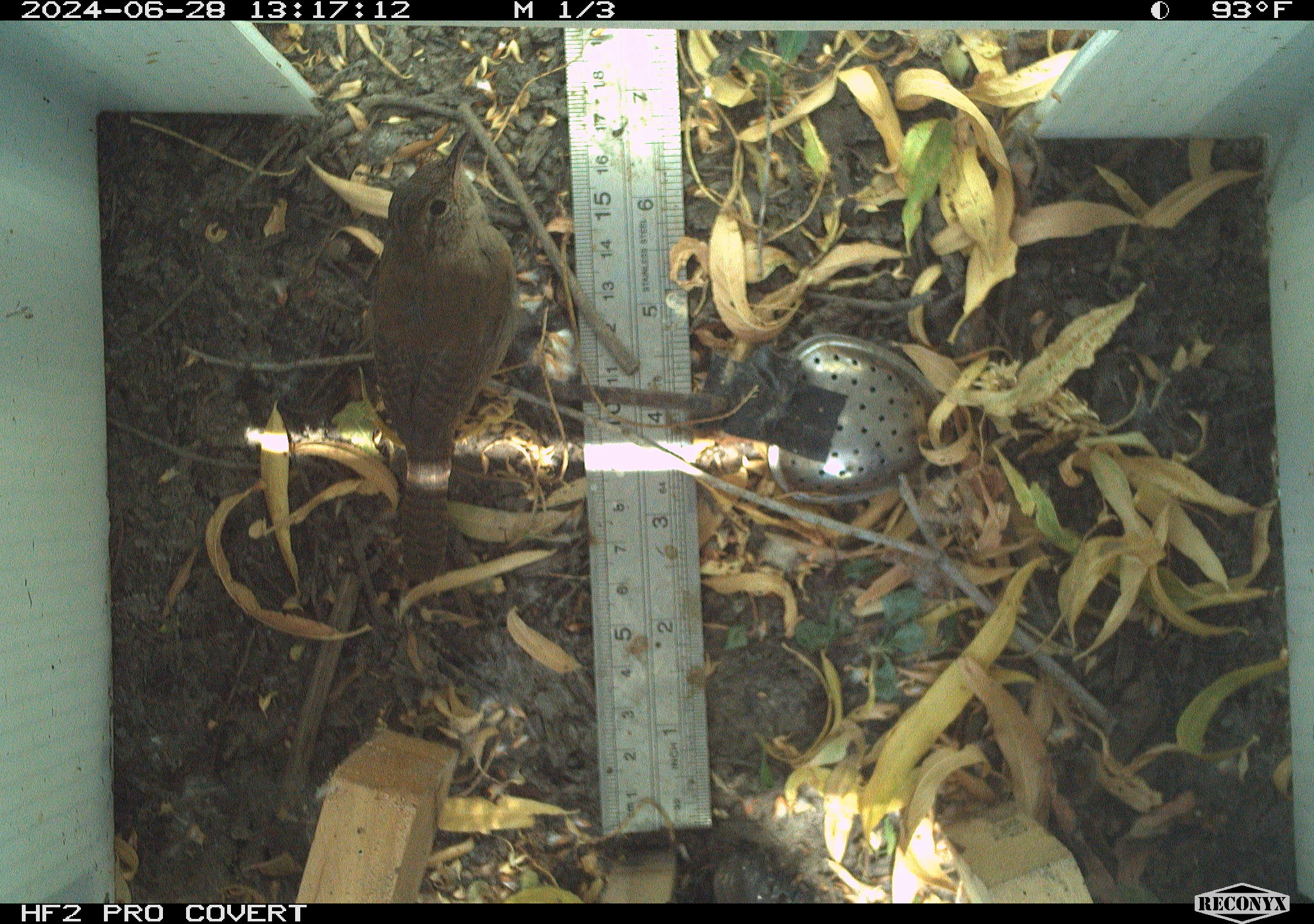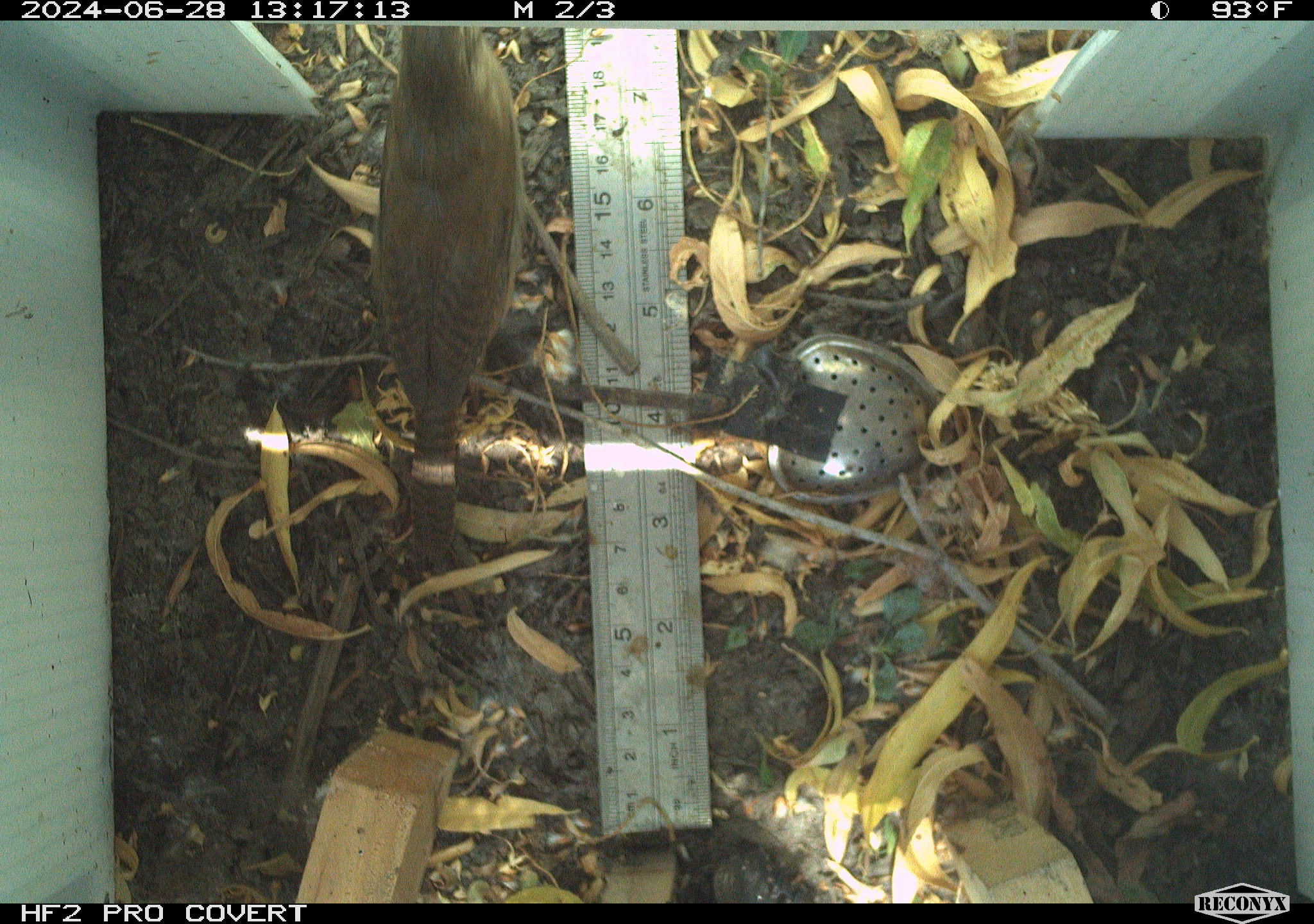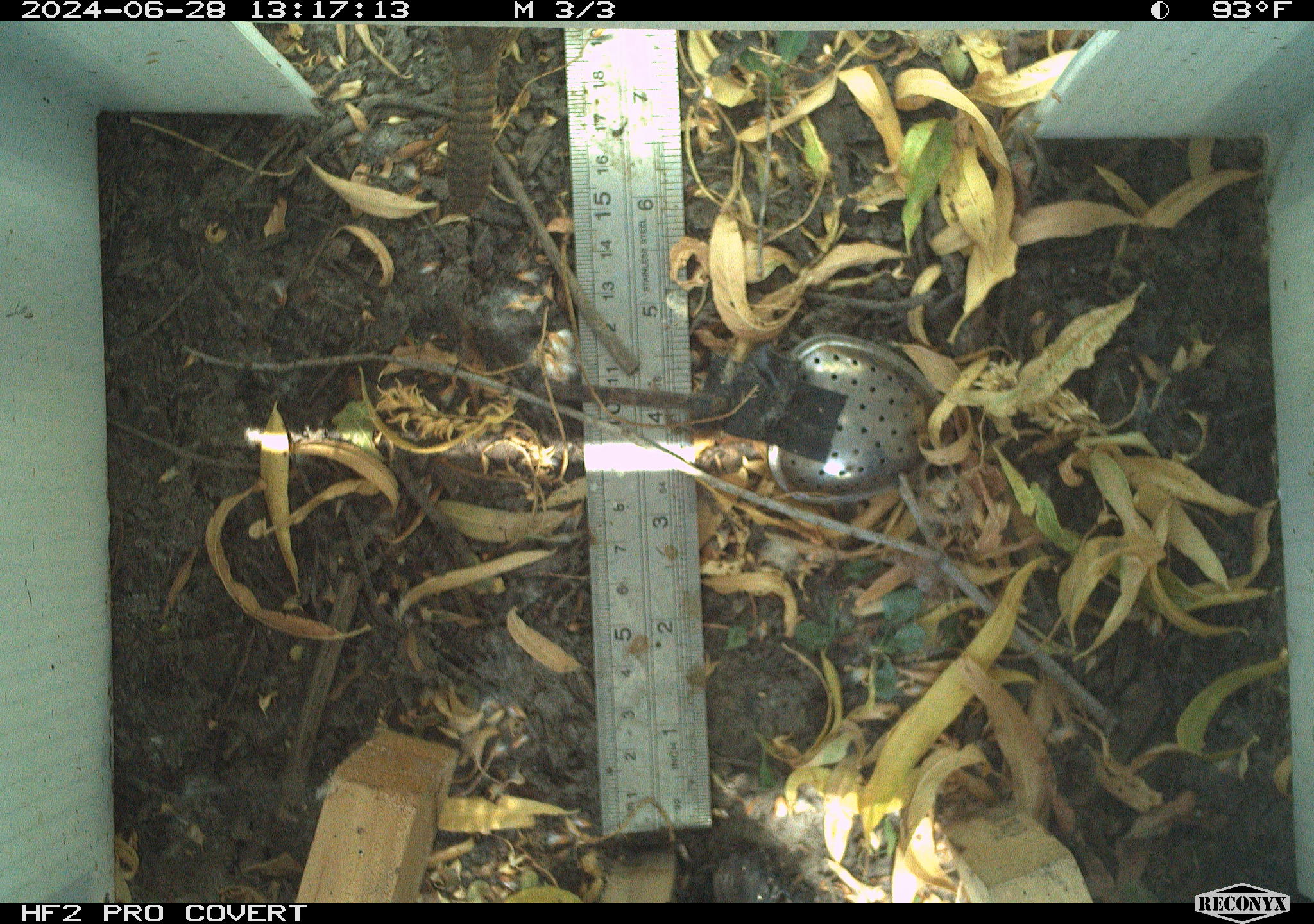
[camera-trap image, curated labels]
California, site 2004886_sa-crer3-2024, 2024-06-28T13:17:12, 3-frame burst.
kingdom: Animalia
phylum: Chordata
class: Aves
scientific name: Aves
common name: bird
Bird (Aves).